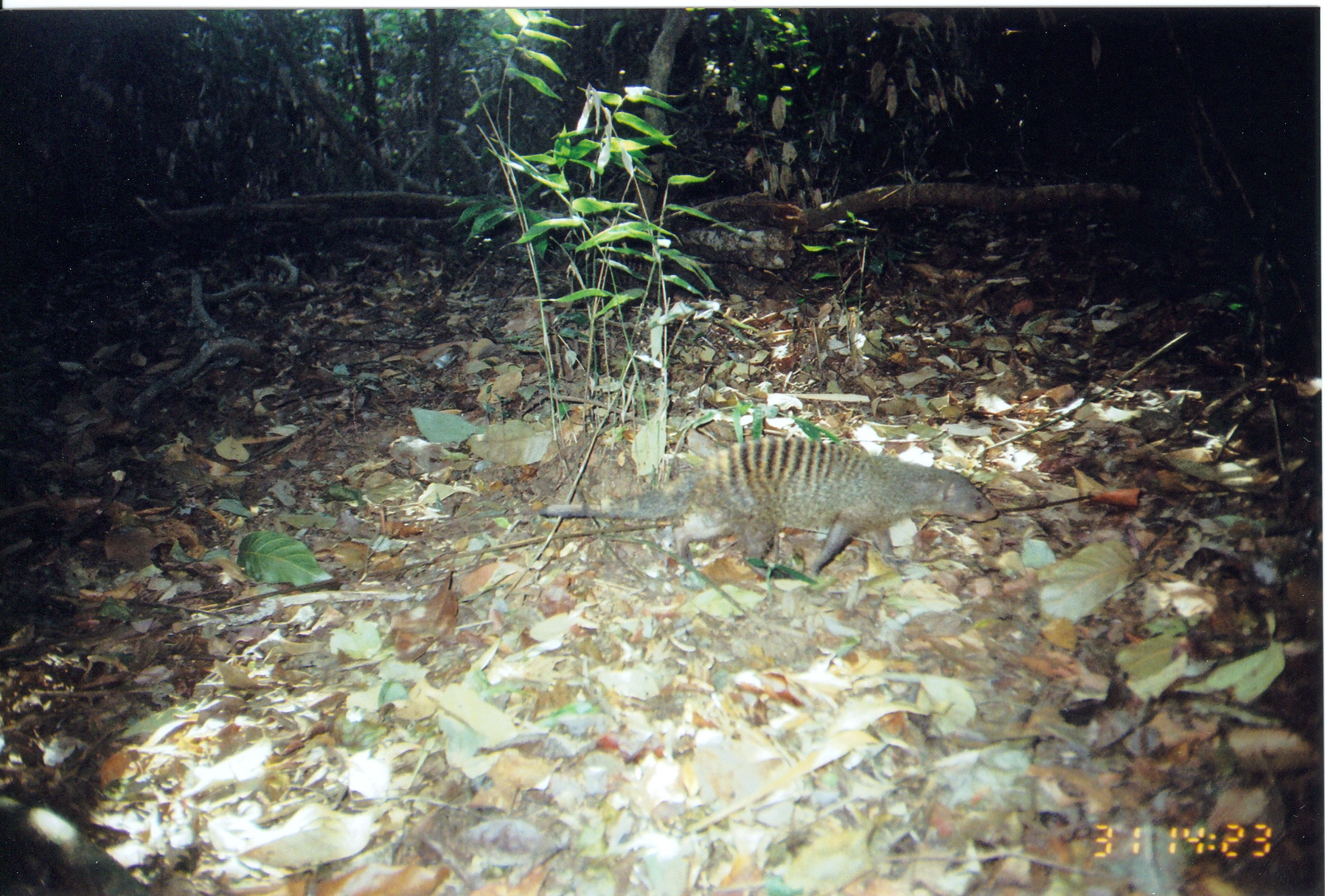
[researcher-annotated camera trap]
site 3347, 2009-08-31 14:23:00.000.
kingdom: Animalia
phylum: Chordata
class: Mammalia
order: Carnivora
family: Herpestidae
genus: Mungos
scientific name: Mungos mungo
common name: banded mongoose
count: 1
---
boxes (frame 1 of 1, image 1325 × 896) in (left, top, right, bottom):
mungos mungo: (537, 436, 1001, 583)